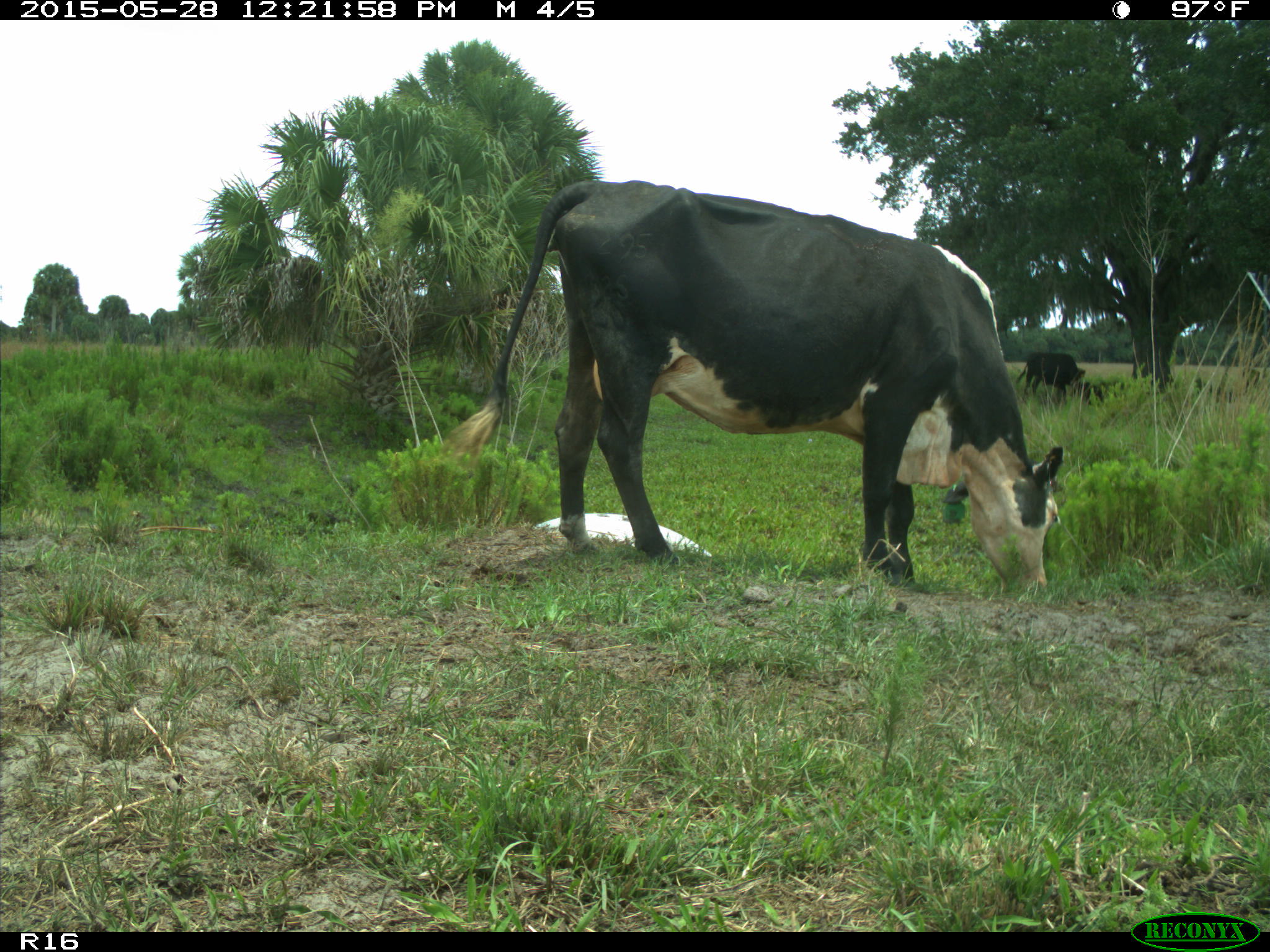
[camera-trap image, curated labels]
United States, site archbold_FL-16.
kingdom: Animalia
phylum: Chordata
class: Mammalia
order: Artiodactyla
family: Bovidae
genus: Bos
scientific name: Bos taurus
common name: domestic cow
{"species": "Bos taurus (domestic cow)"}